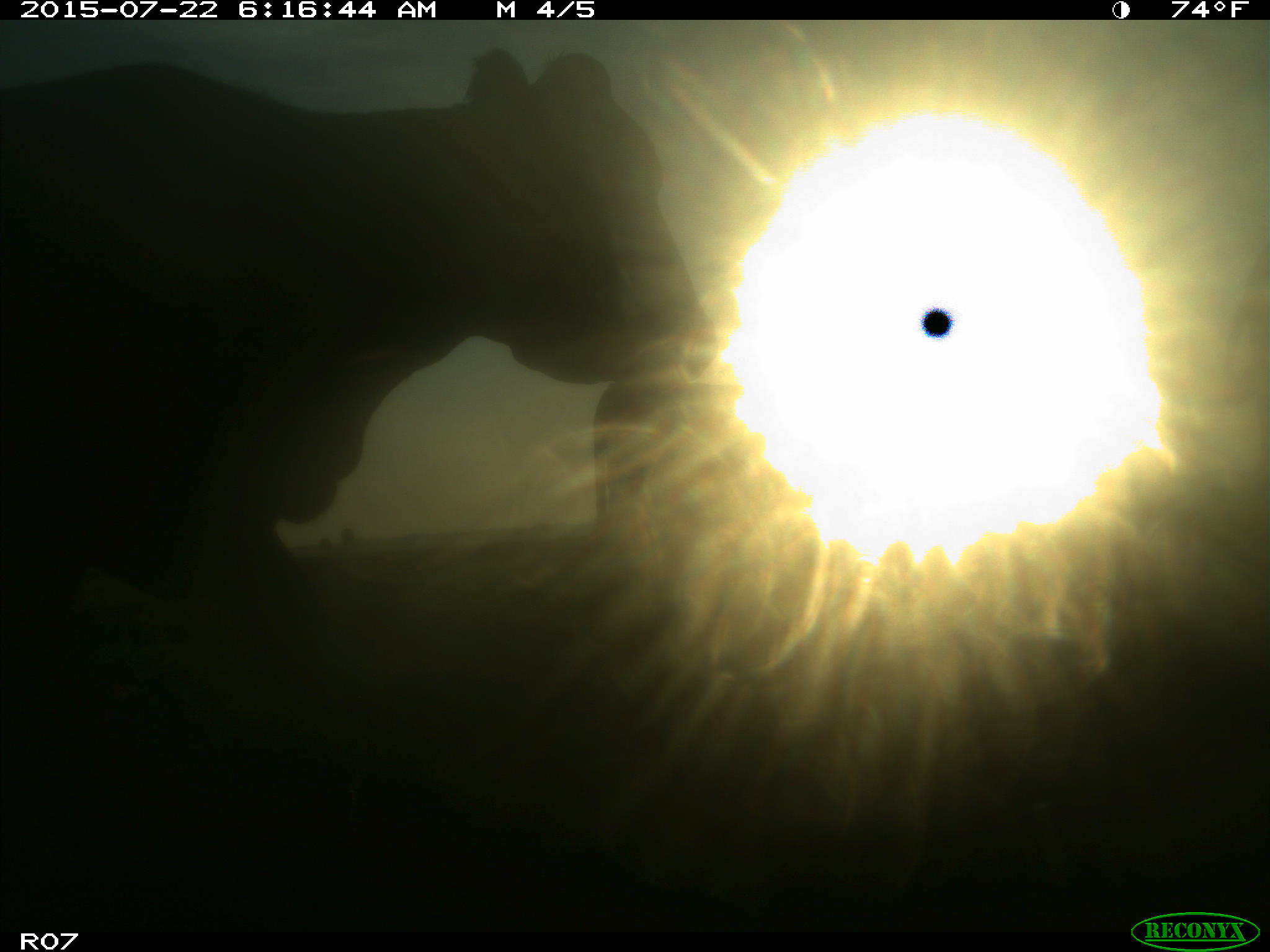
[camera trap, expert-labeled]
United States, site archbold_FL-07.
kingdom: Animalia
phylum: Chordata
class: Mammalia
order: Artiodactyla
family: Bovidae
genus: Bos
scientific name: Bos taurus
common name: domestic cow